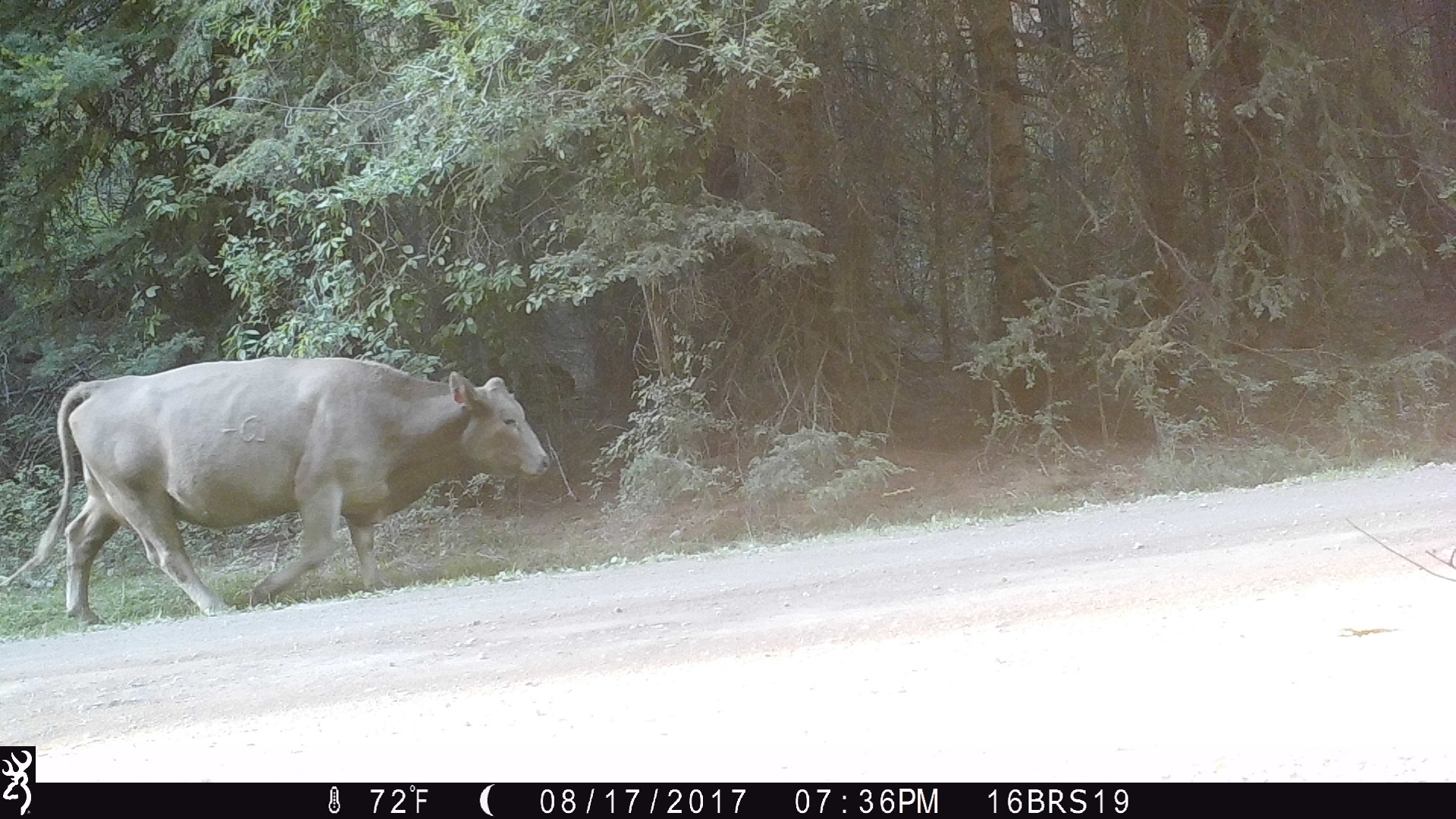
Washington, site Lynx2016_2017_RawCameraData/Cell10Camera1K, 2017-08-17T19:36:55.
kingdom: Animalia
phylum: Chordata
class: Mammalia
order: Artiodactyla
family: Bovidae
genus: Bos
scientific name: Bos taurus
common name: domestic cattle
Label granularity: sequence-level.